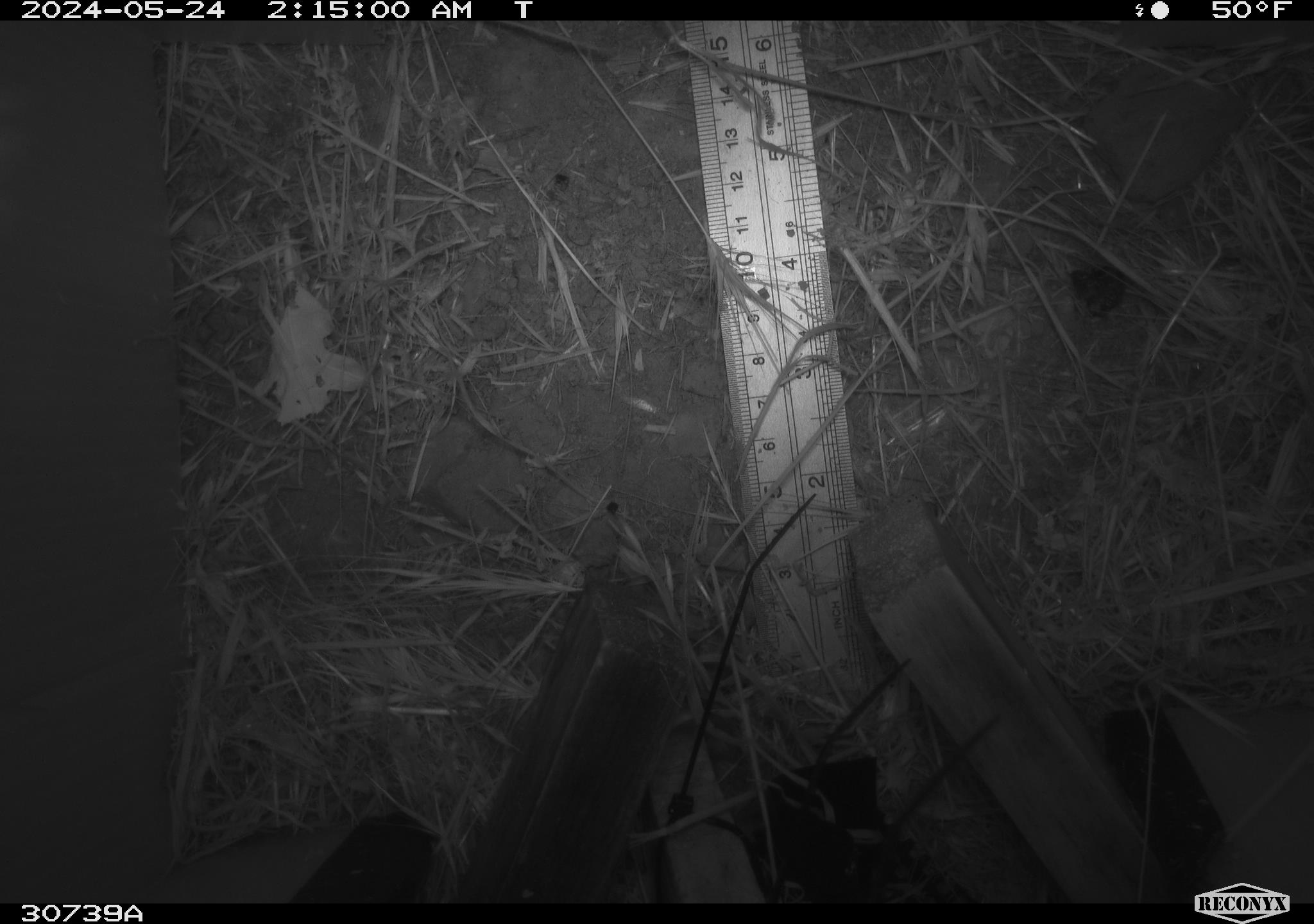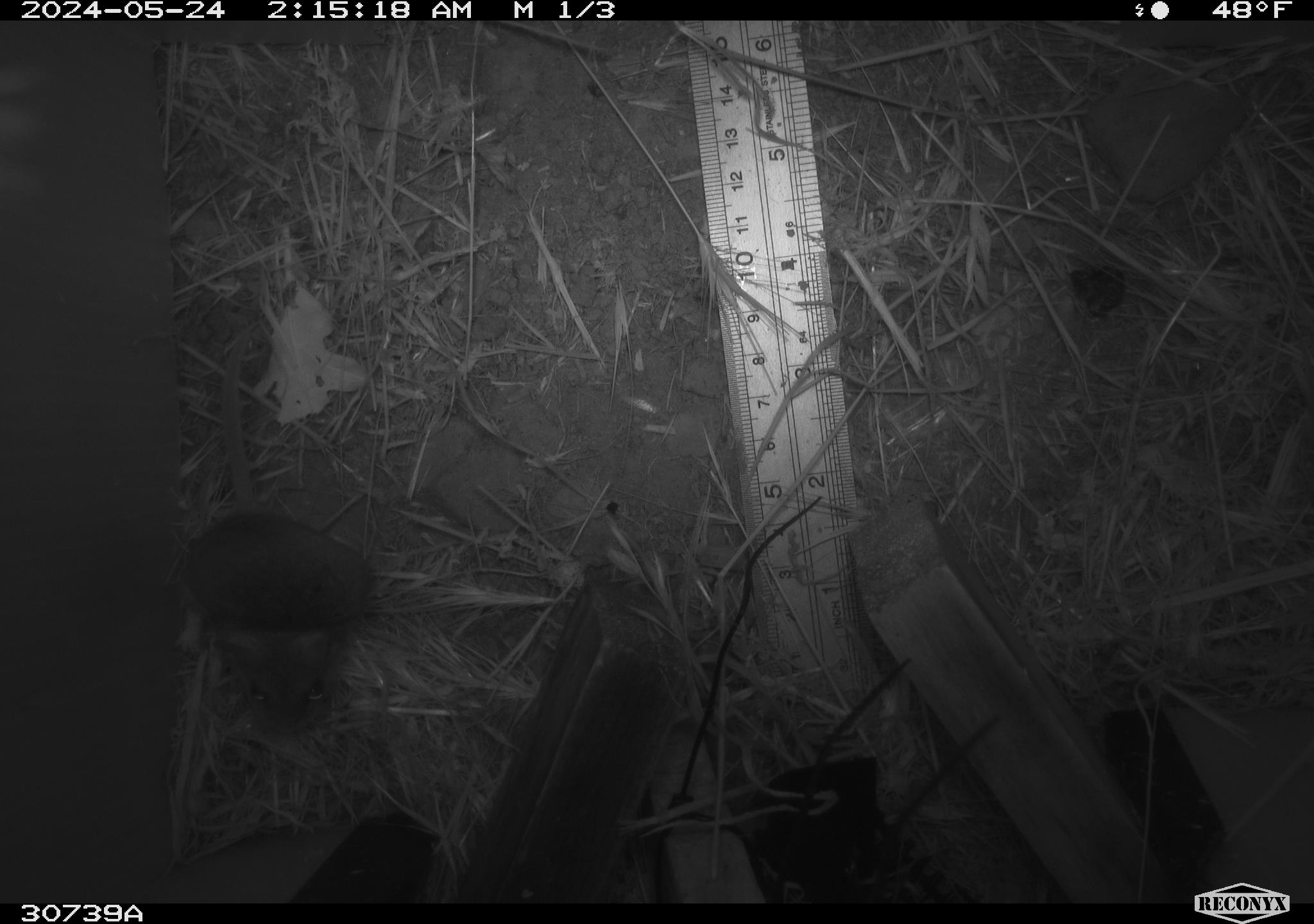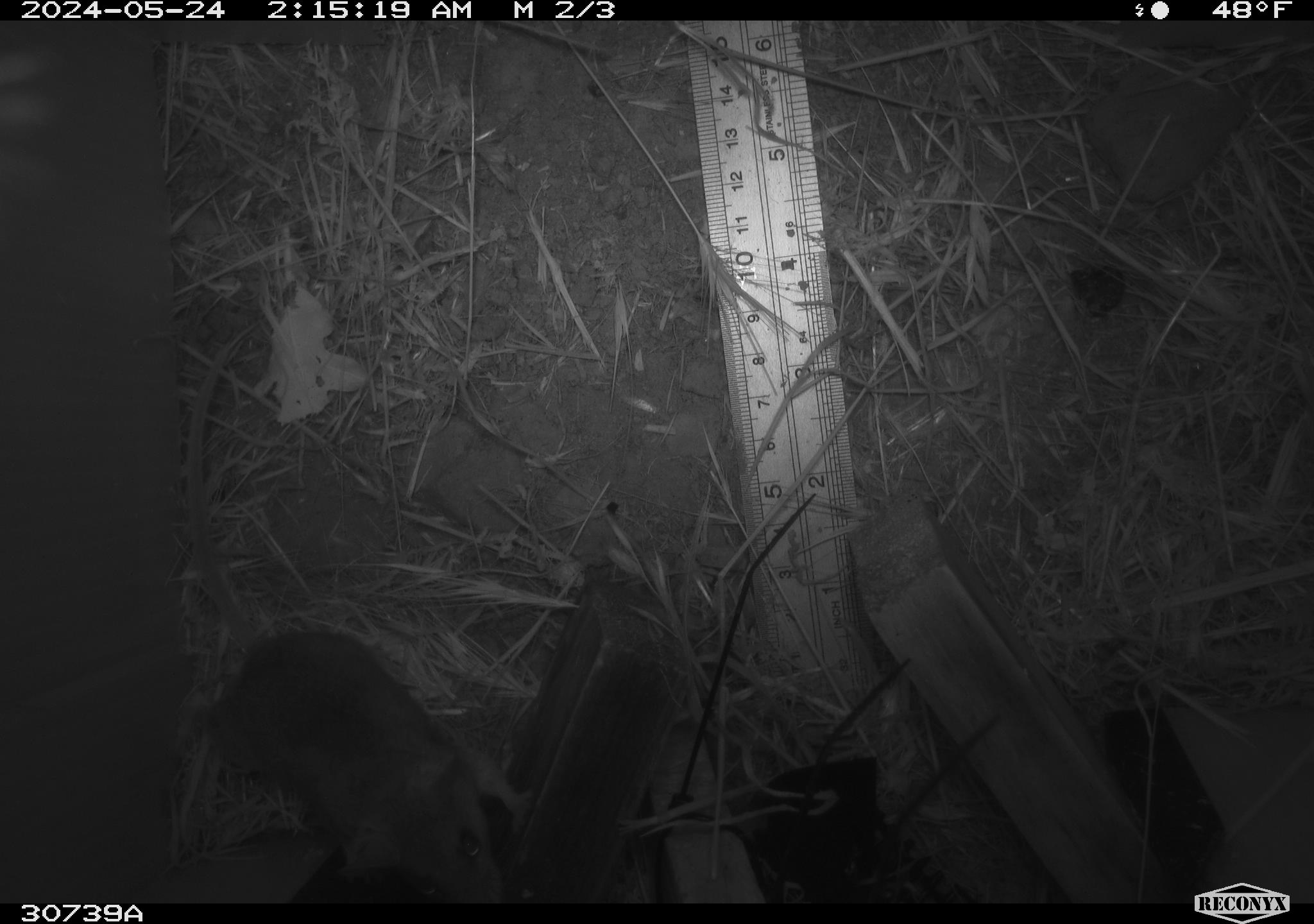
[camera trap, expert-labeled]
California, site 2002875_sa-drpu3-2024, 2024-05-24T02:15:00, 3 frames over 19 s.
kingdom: Animalia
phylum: Chordata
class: Mammalia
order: Rodentia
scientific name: Rodentia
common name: rodent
Rodent (Rodentia).